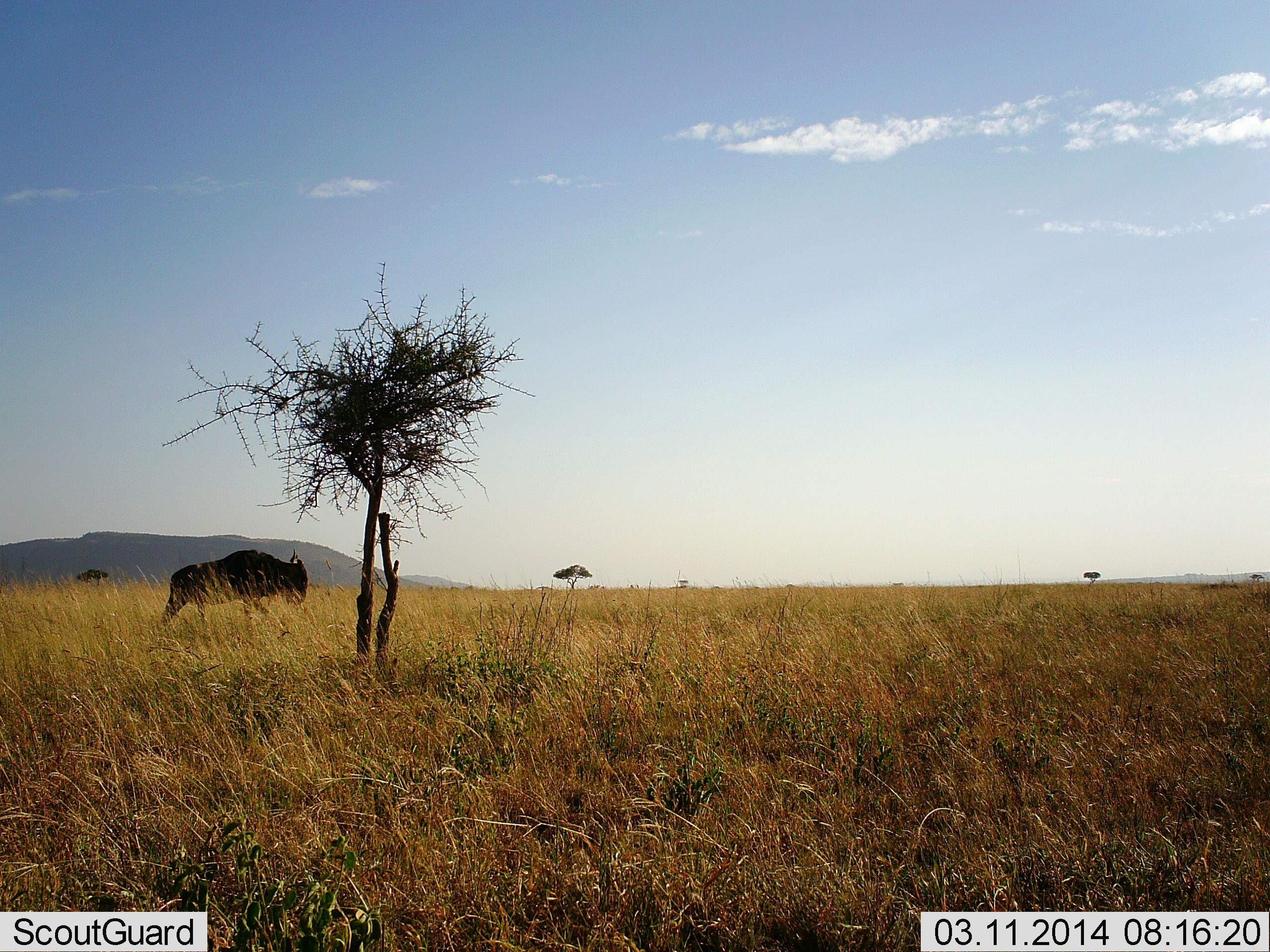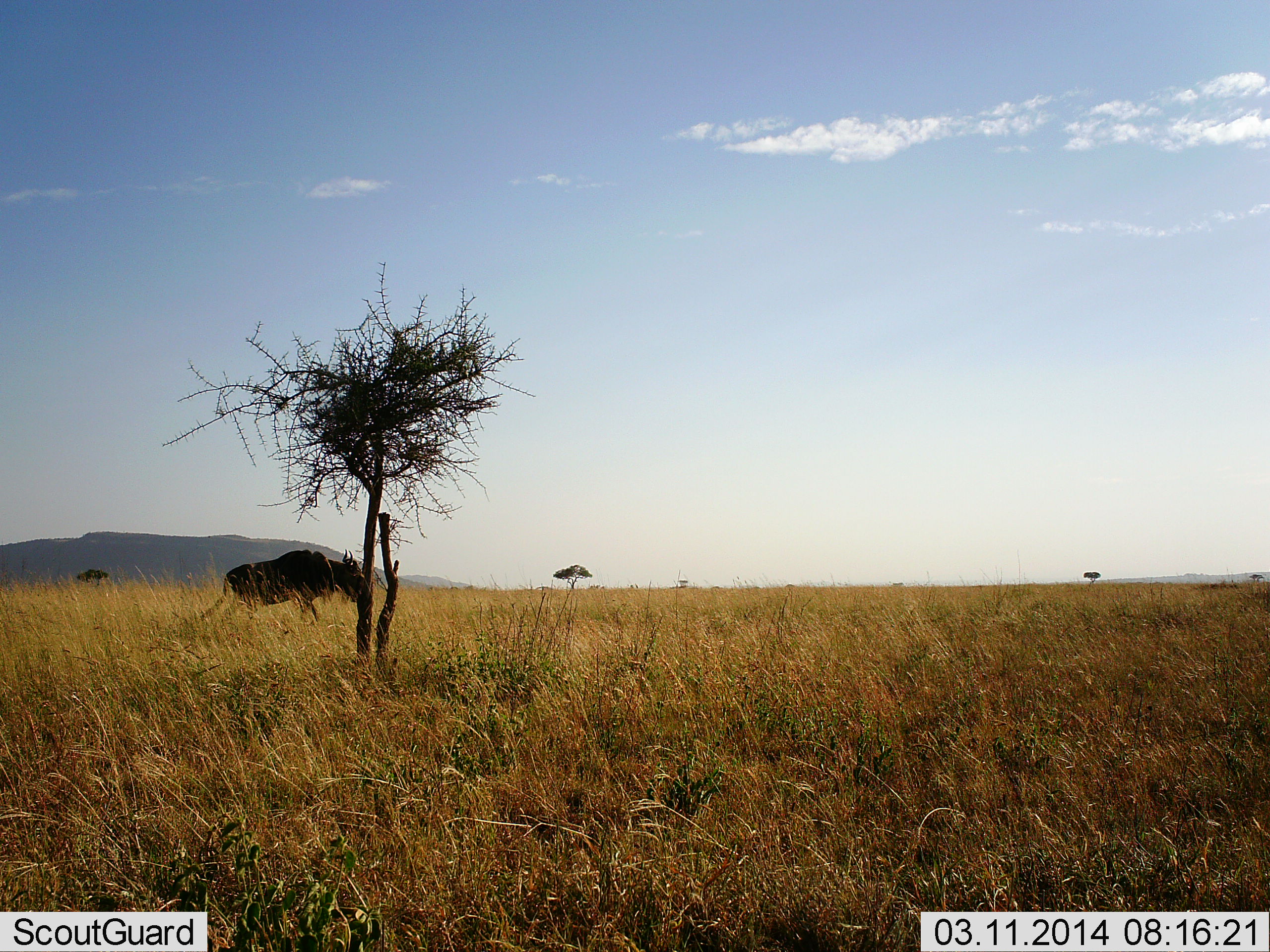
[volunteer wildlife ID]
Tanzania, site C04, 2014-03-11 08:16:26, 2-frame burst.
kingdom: Animalia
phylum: Chordata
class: Mammalia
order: Artiodactyla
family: Bovidae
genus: Connochaetes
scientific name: Connochaetes taurinus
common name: blue wildebeest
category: wildebeest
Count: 1.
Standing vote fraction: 0%.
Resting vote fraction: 0%.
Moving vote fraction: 100%.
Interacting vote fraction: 0%.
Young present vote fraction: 0%.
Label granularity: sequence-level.